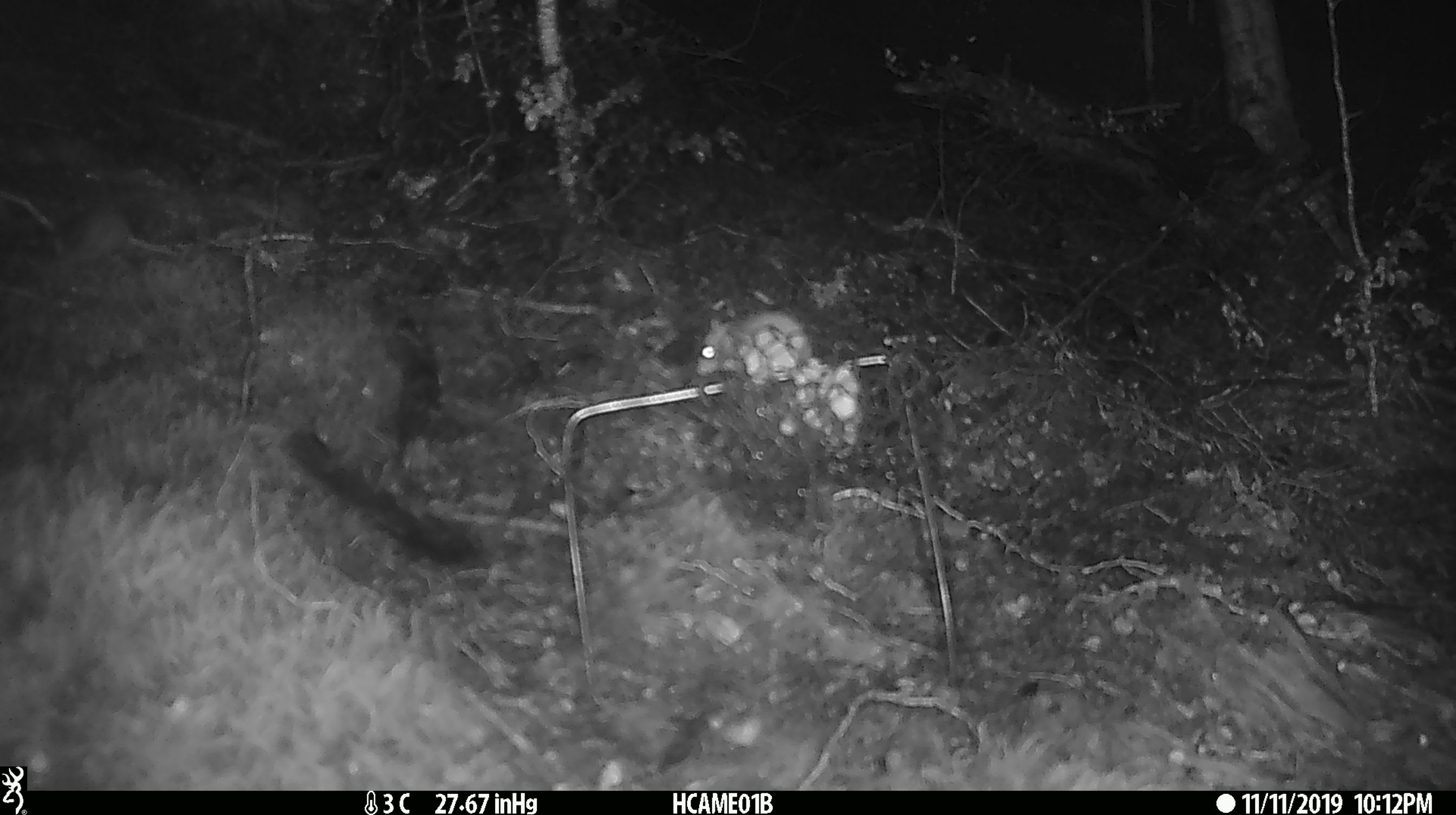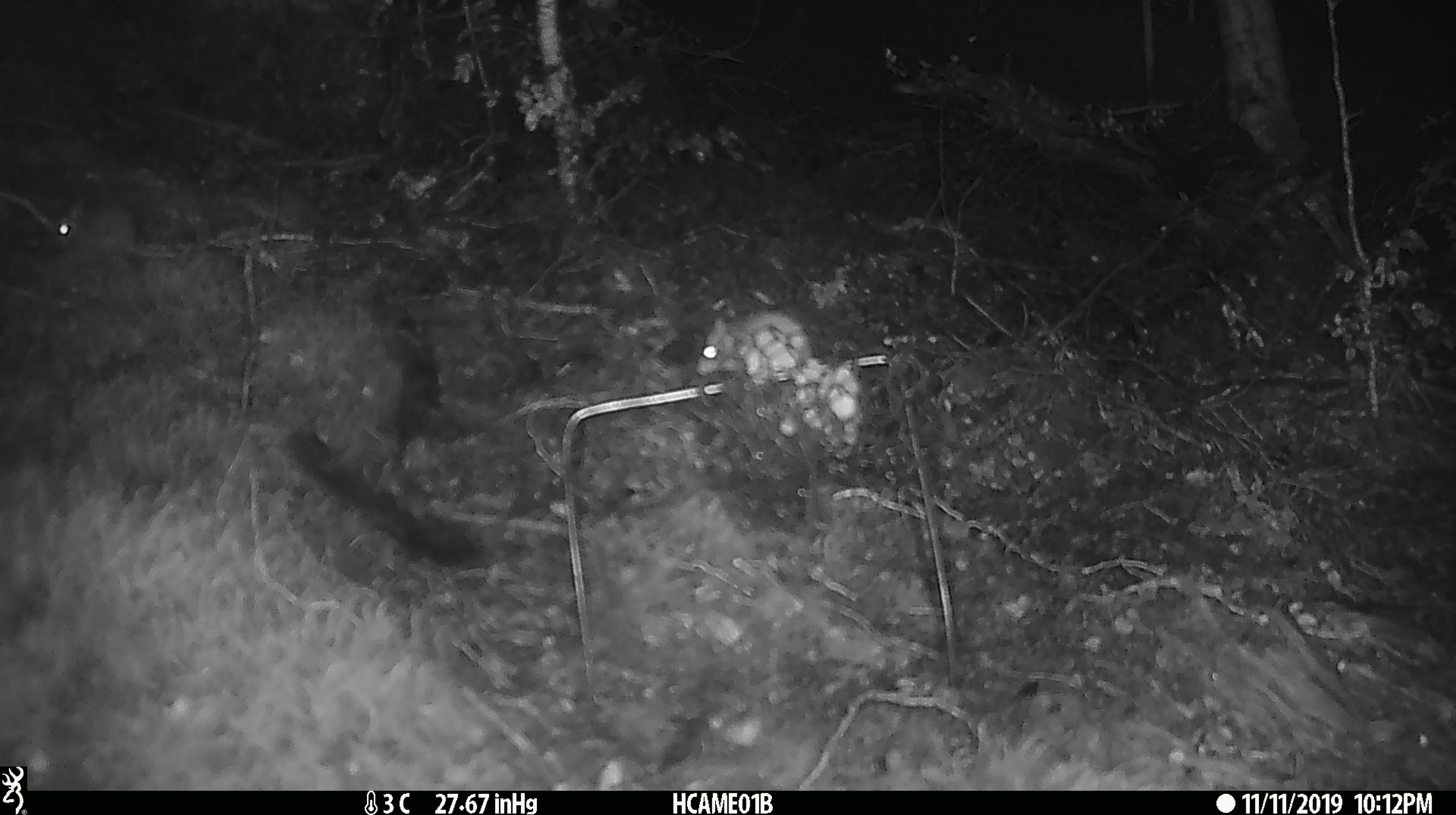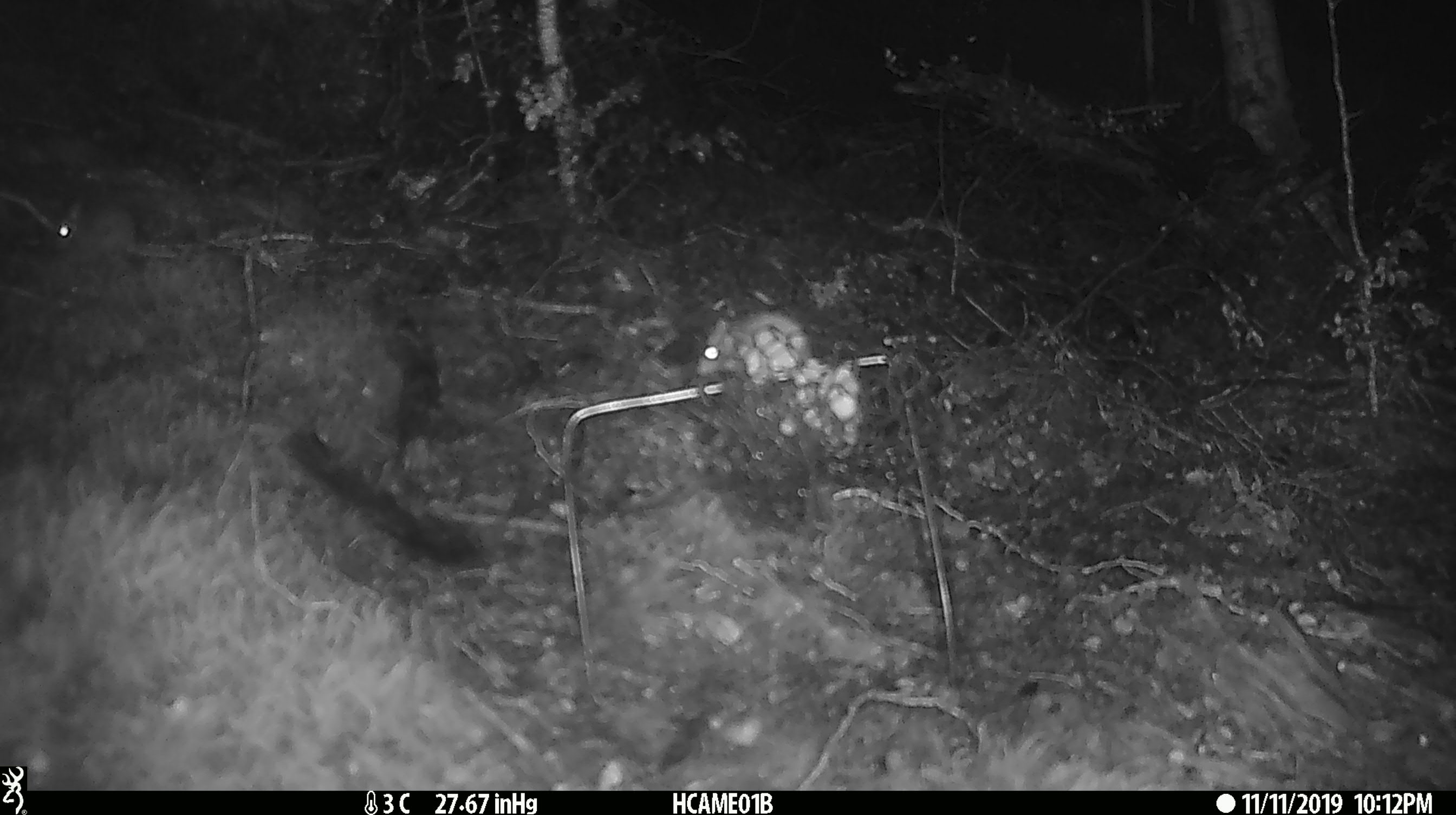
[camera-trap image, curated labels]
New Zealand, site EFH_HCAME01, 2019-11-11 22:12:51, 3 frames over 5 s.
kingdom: Animalia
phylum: Chordata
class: Mammalia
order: Rodentia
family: Muridae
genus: Mus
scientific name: Mus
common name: mouse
Mouse (Mus).